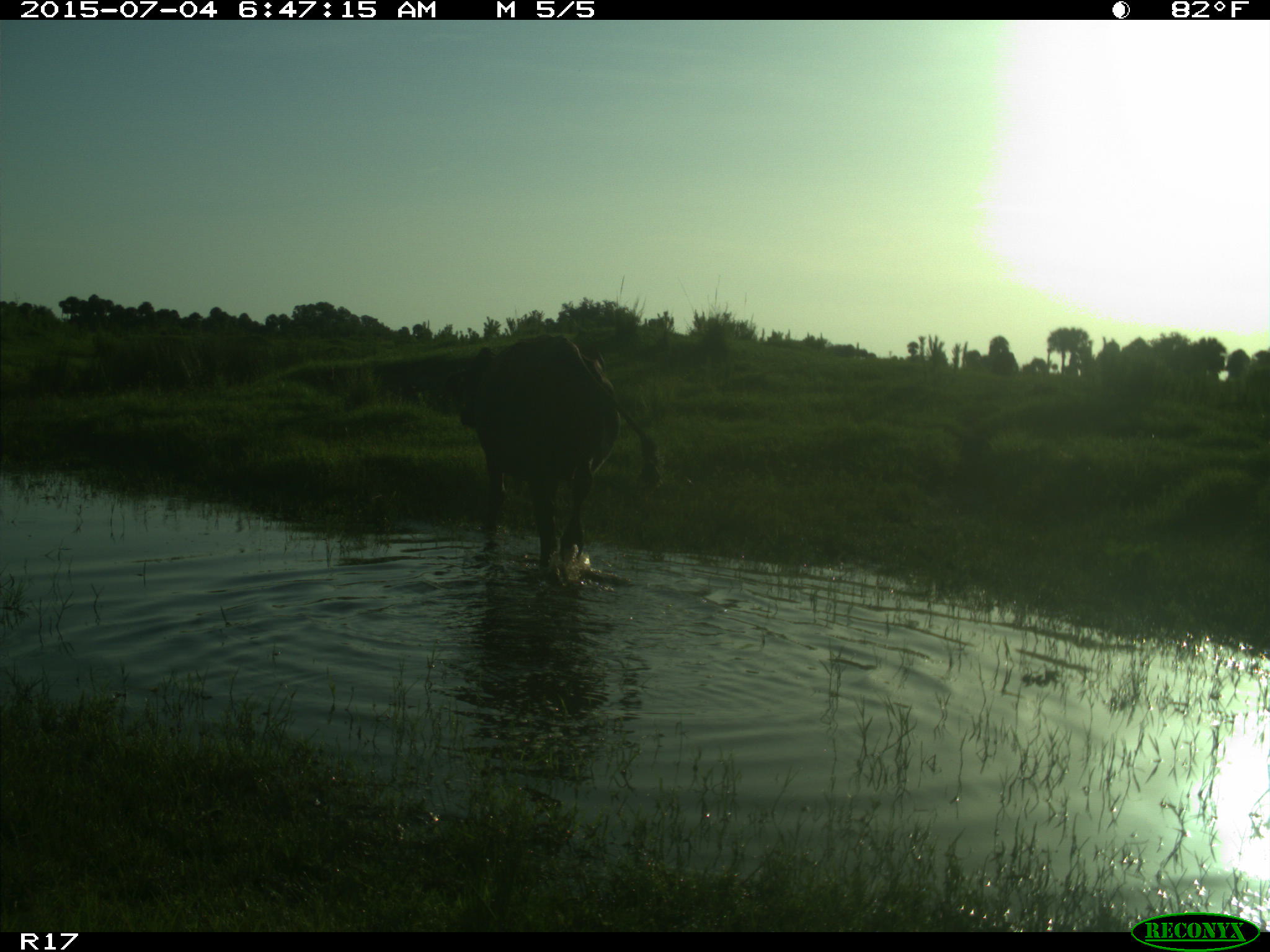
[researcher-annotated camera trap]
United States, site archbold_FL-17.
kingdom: Animalia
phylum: Chordata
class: Mammalia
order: Artiodactyla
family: Bovidae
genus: Bos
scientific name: Bos taurus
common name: domestic cow